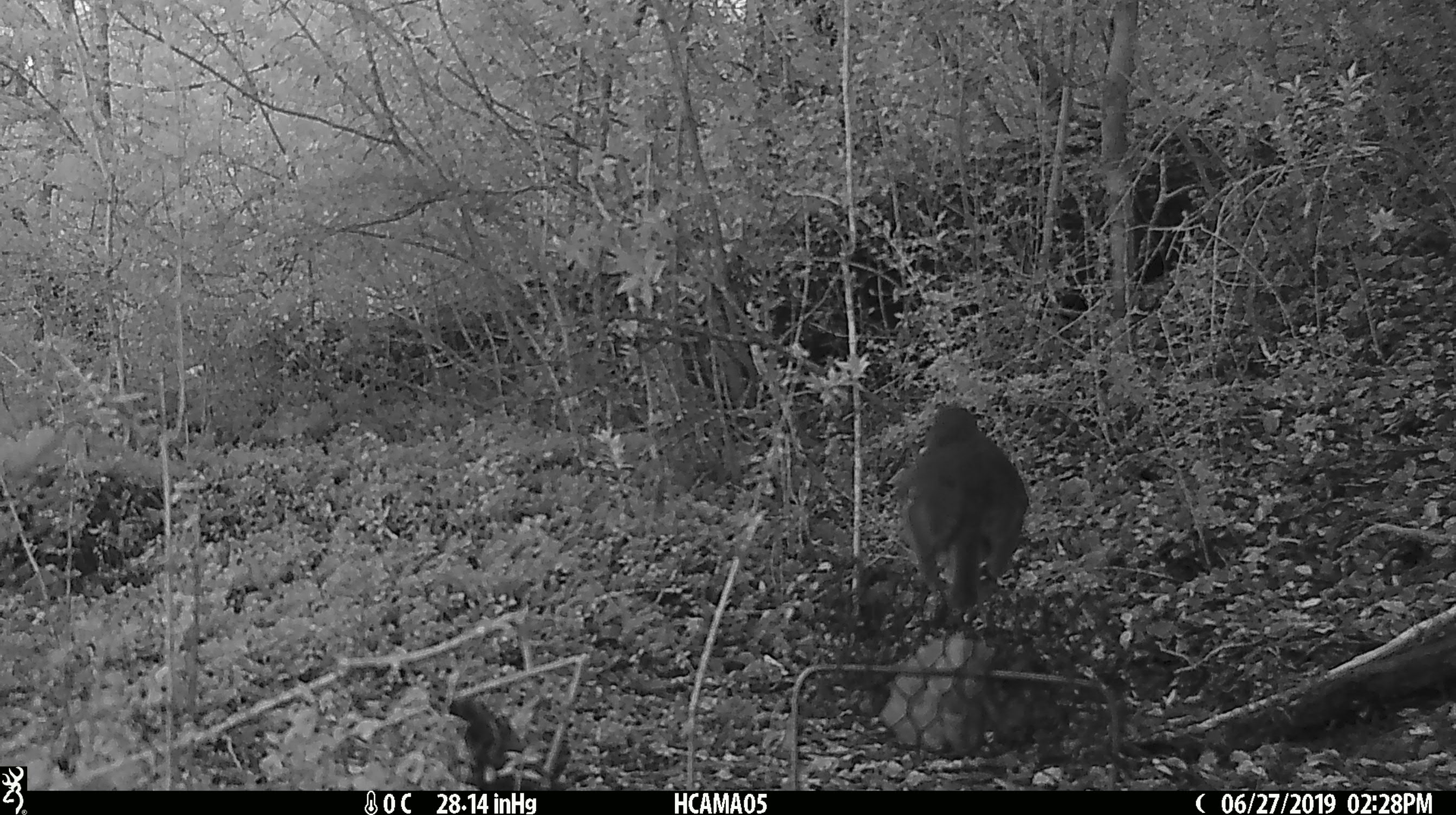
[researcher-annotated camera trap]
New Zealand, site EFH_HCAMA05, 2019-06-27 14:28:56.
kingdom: Animalia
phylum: Chordata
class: Aves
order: Passeriformes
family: Petroicidae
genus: Petroica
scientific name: Petroica australis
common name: new zealand robin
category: robin